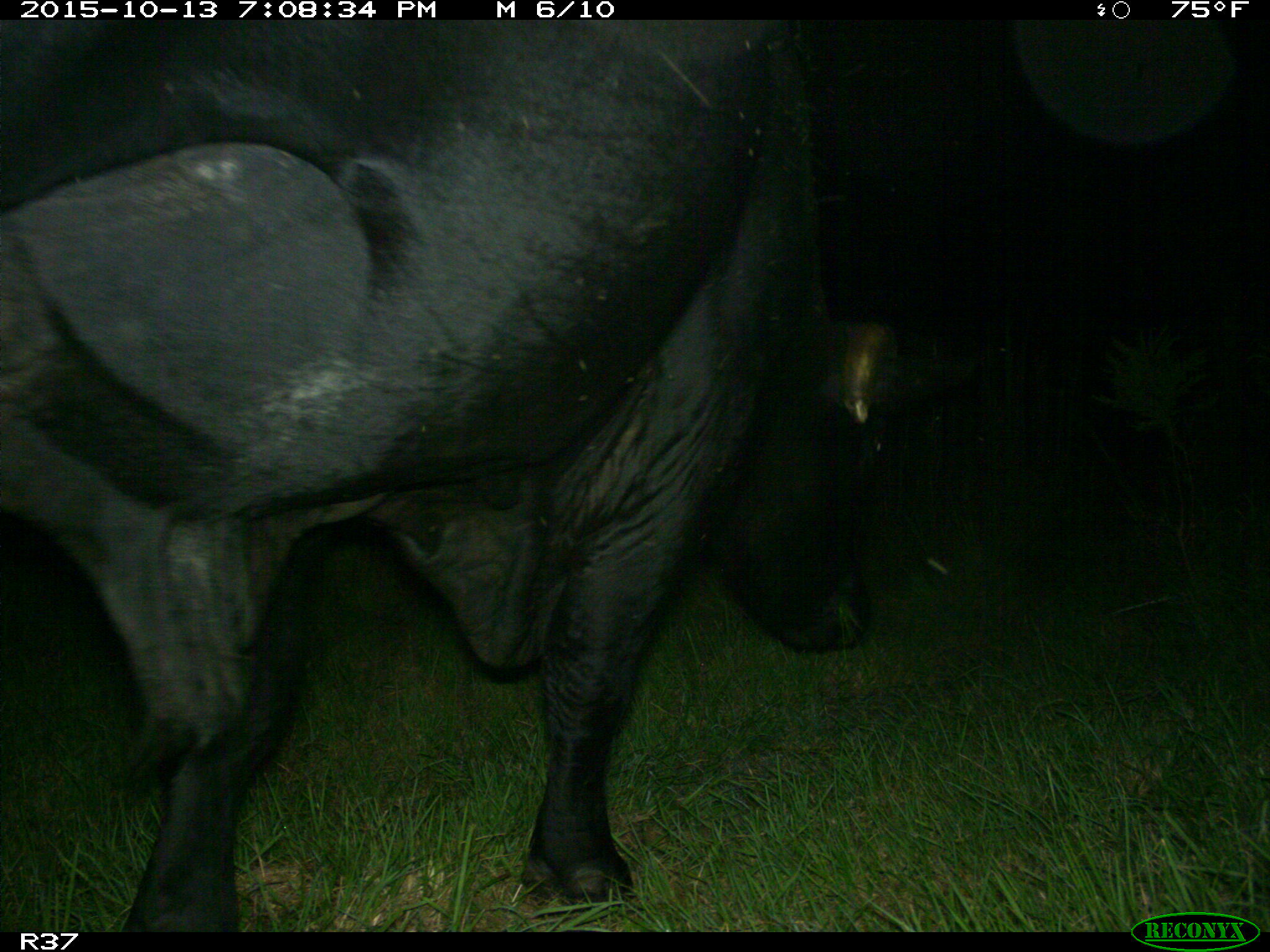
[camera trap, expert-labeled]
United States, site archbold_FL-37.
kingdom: Animalia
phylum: Chordata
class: Mammalia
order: Artiodactyla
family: Bovidae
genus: Bos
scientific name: Bos taurus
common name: domestic cow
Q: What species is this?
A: Bos taurus (domestic cow).